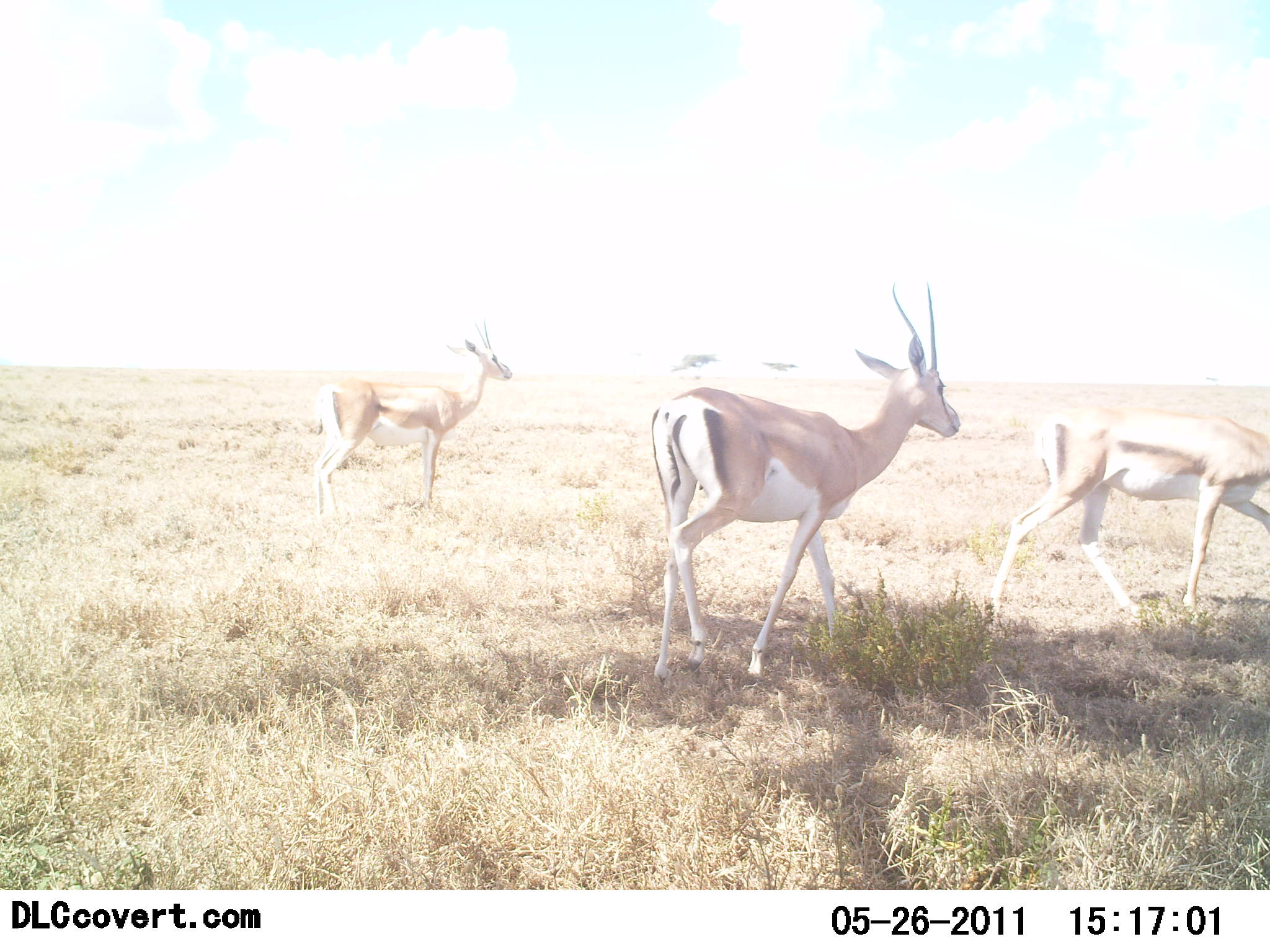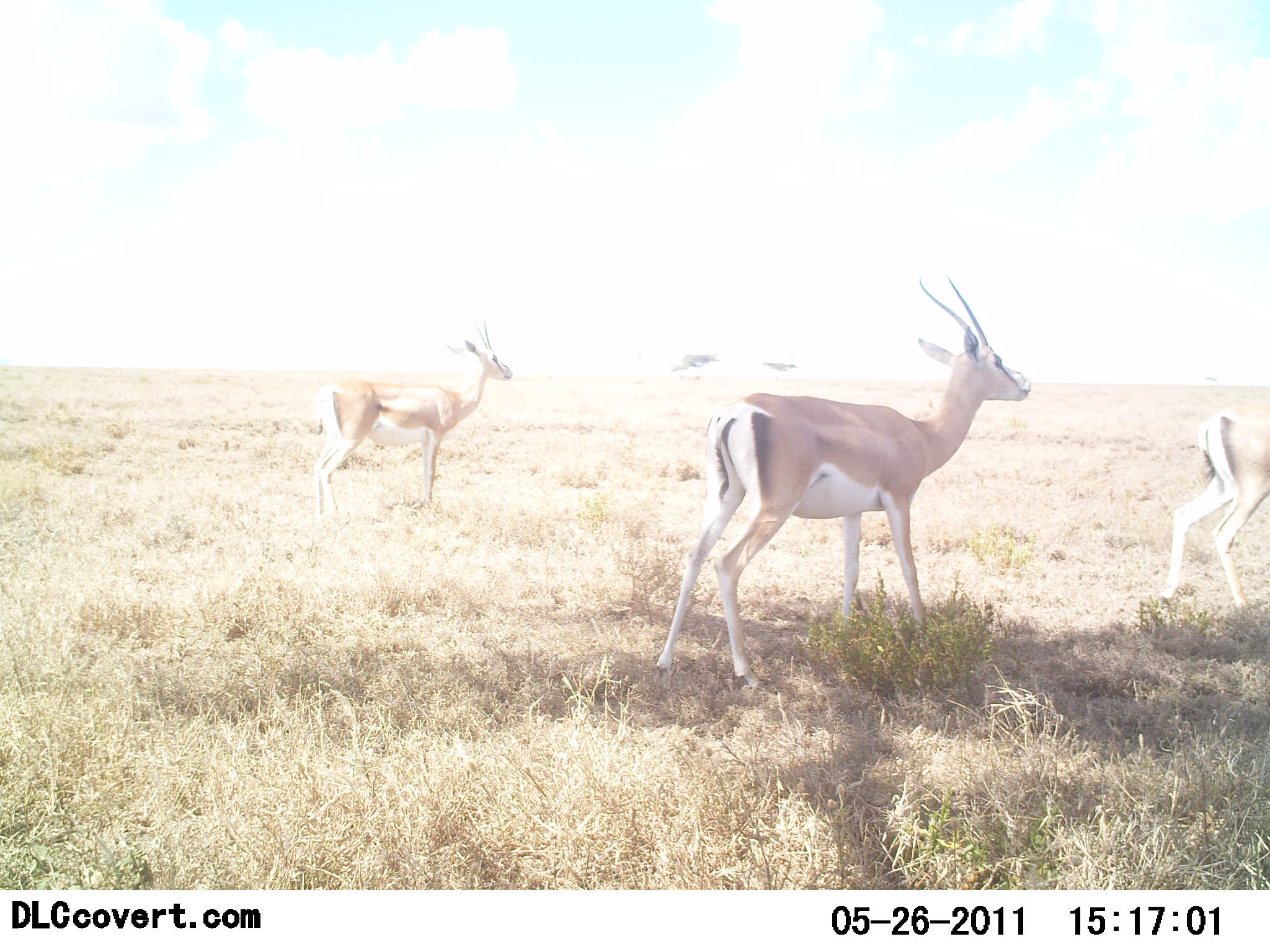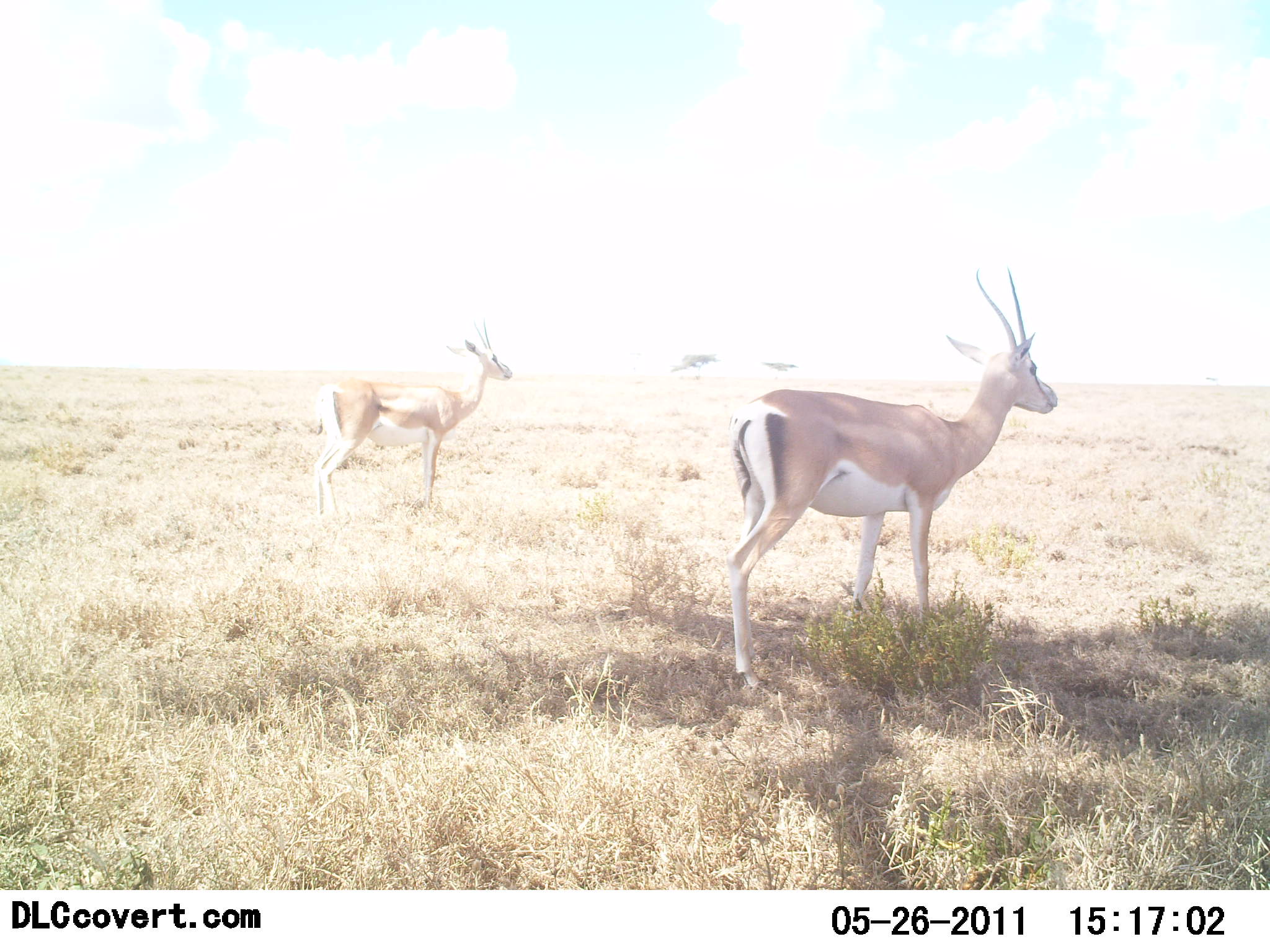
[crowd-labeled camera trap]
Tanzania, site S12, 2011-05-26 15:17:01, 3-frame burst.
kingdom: Animalia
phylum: Chordata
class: Mammalia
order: Artiodactyla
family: Bovidae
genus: Nanger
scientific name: Nanger granti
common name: grant's gazelle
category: gazellegrants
Gazellegrants (grant's gazelle) (Nanger granti), count 3. Behavior (volunteer vote fractions): standing 93%, resting 0%, moving 80%, interacting 0%. Young present (vote fraction): 0%. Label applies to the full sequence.